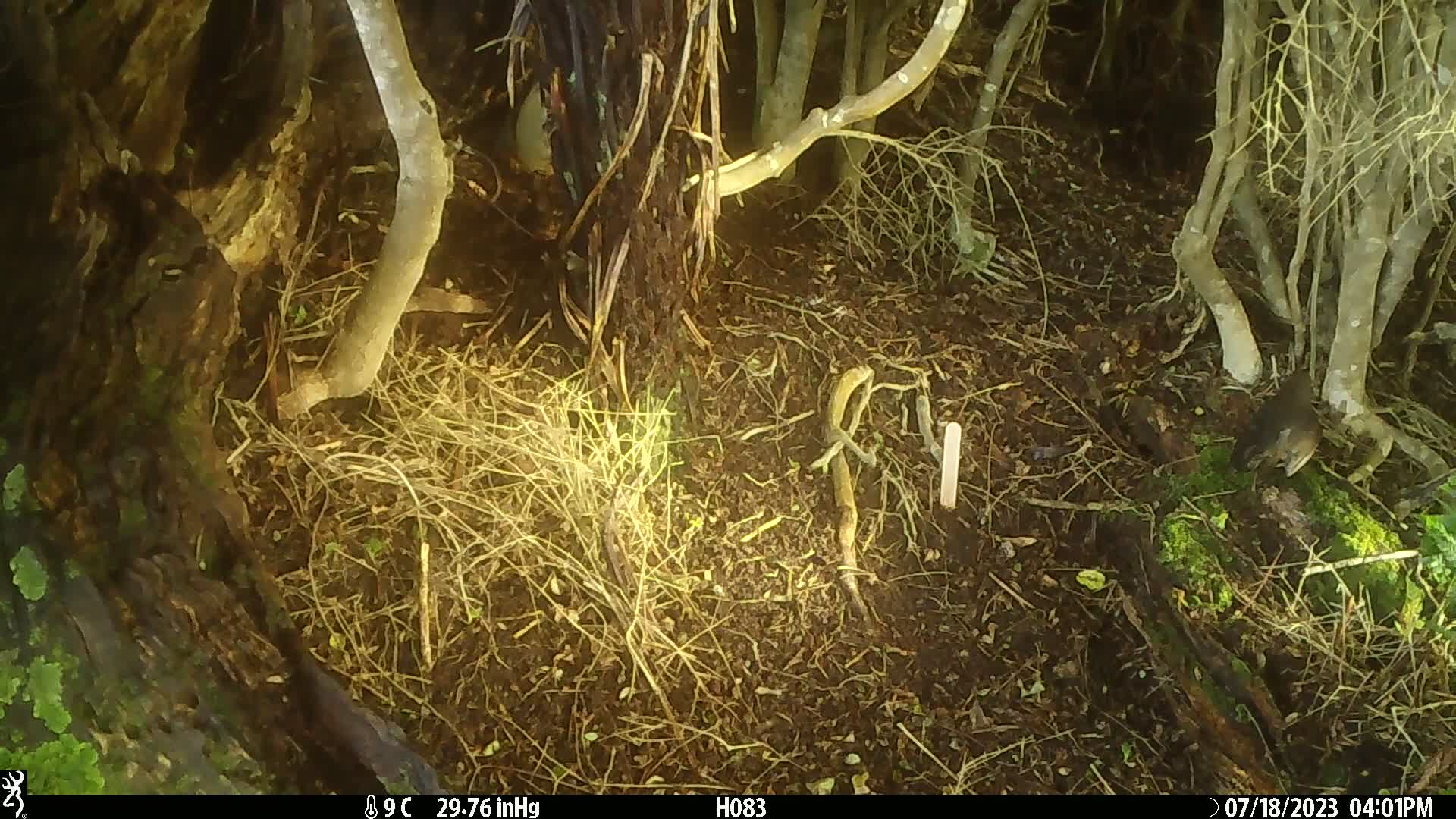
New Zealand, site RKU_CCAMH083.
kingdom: Animalia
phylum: Chordata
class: Aves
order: Passeriformes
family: Turdidae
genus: Turdus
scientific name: Turdus merula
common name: eurasian blackbird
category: blackbird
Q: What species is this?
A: Blackbird (eurasian blackbird) (Turdus merula).